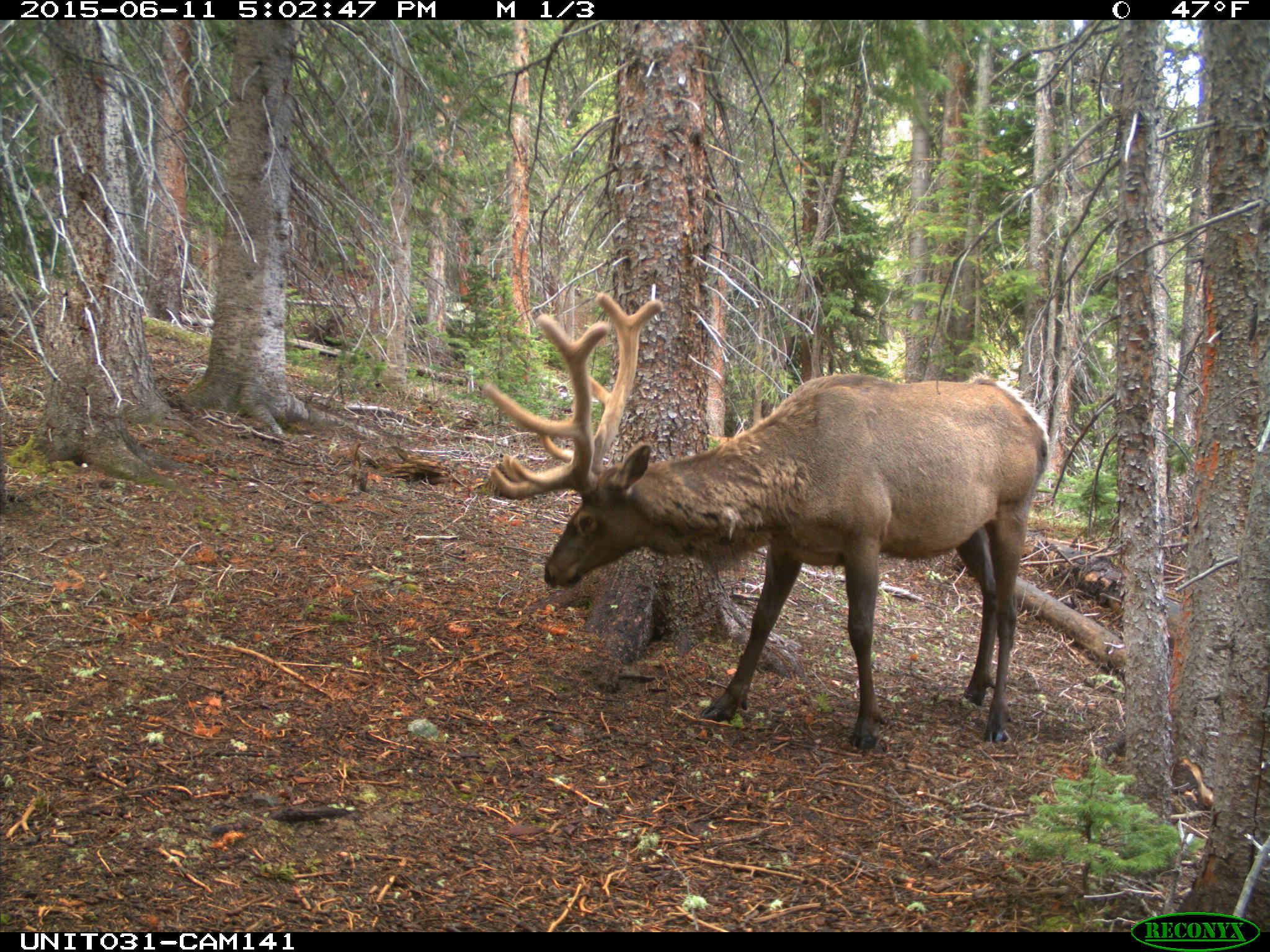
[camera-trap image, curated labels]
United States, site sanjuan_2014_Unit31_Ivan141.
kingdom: Animalia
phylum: Chordata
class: Mammalia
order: Artiodactyla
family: Cervidae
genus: Cervus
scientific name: Cervus elaphus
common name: red deer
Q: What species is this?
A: Cervus elaphus (red deer).